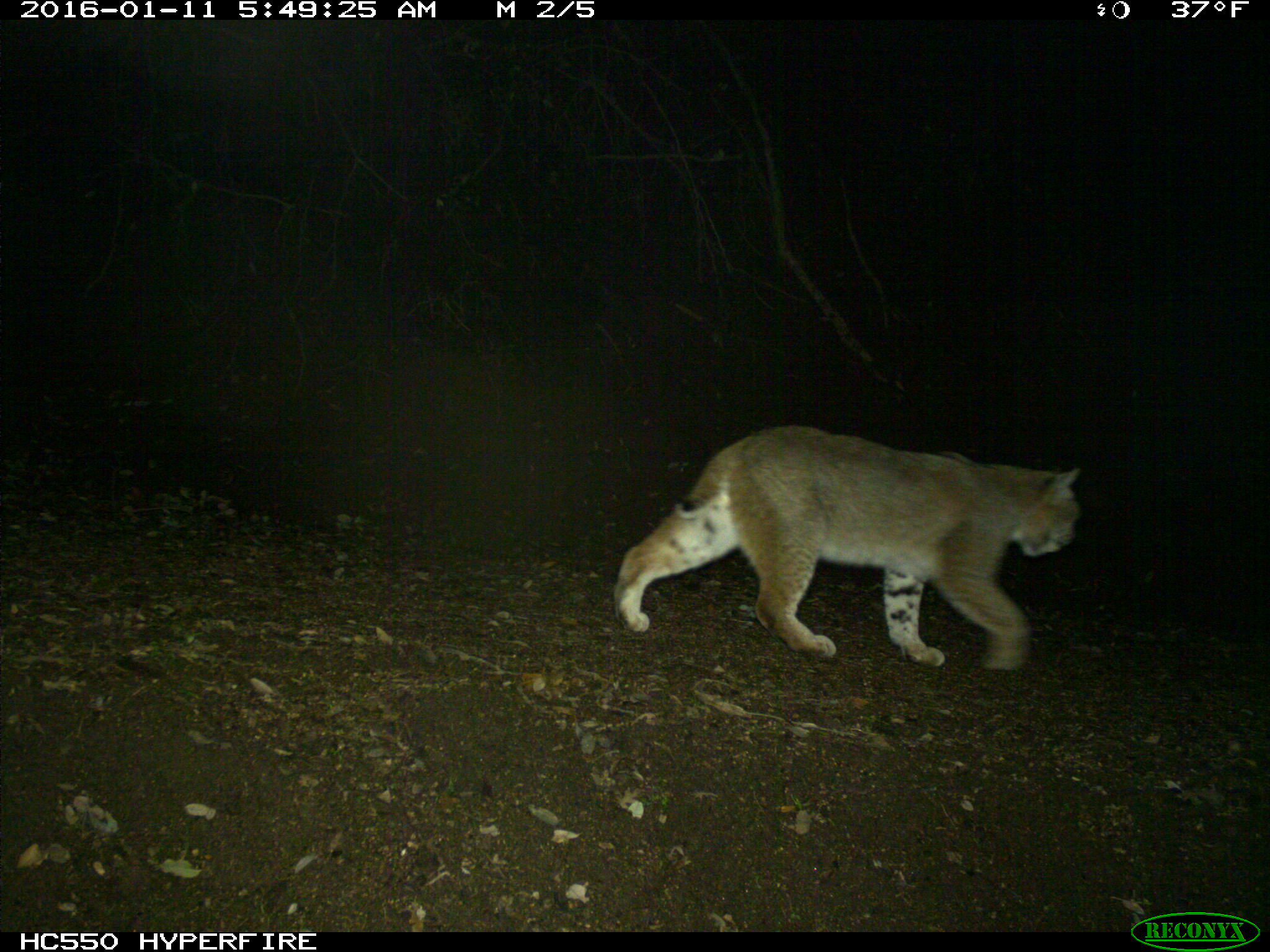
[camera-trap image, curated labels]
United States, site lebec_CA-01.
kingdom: Animalia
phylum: Chordata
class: Mammalia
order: Carnivora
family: Felidae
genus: Lynx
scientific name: Lynx rufus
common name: bobcat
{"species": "Lynx rufus (bobcat)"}